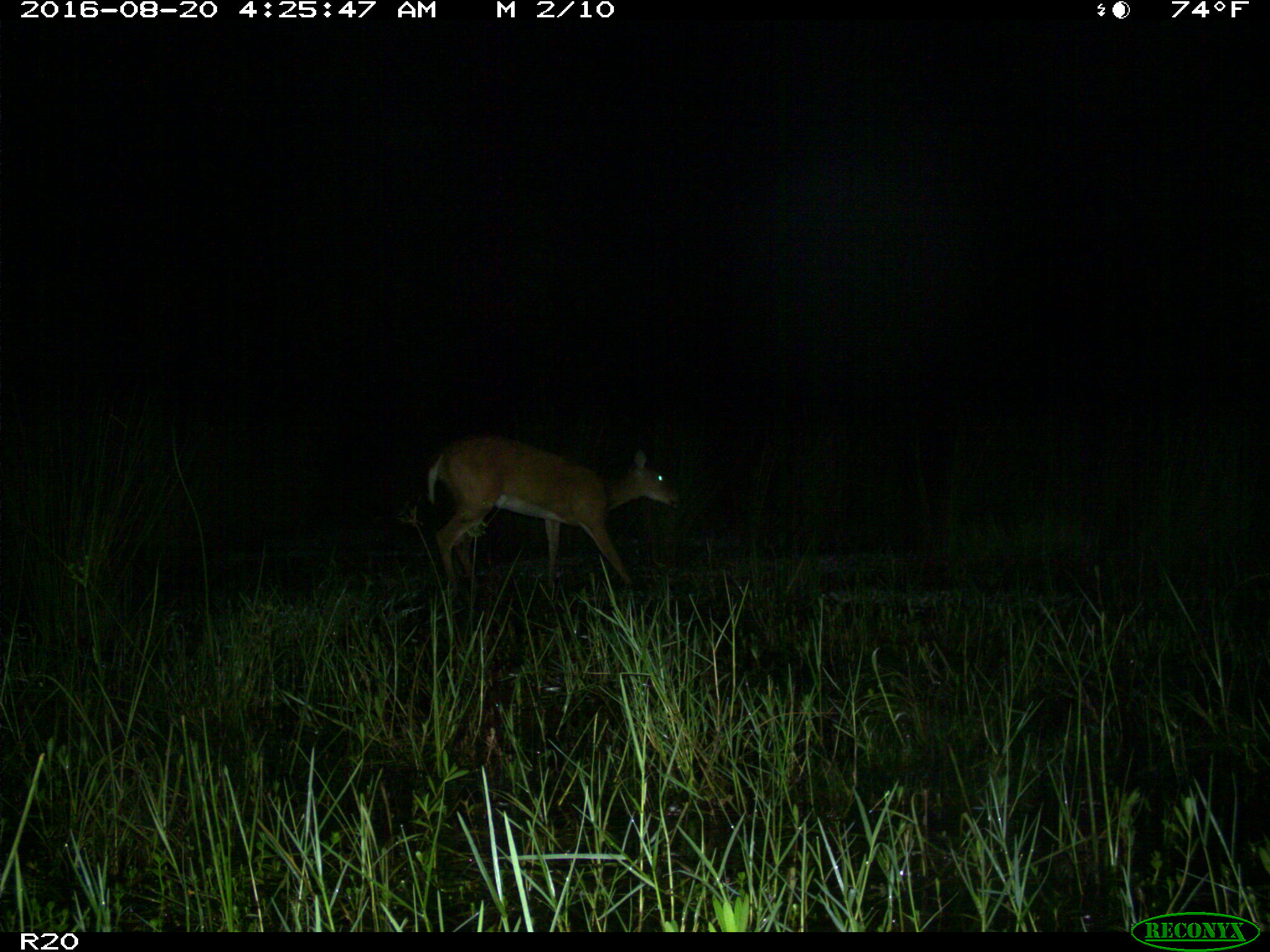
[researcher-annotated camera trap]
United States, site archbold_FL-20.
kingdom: Animalia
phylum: Chordata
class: Mammalia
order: Artiodactyla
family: Cervidae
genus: Odocoileus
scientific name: Odocoileus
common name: deer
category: unidentified deer